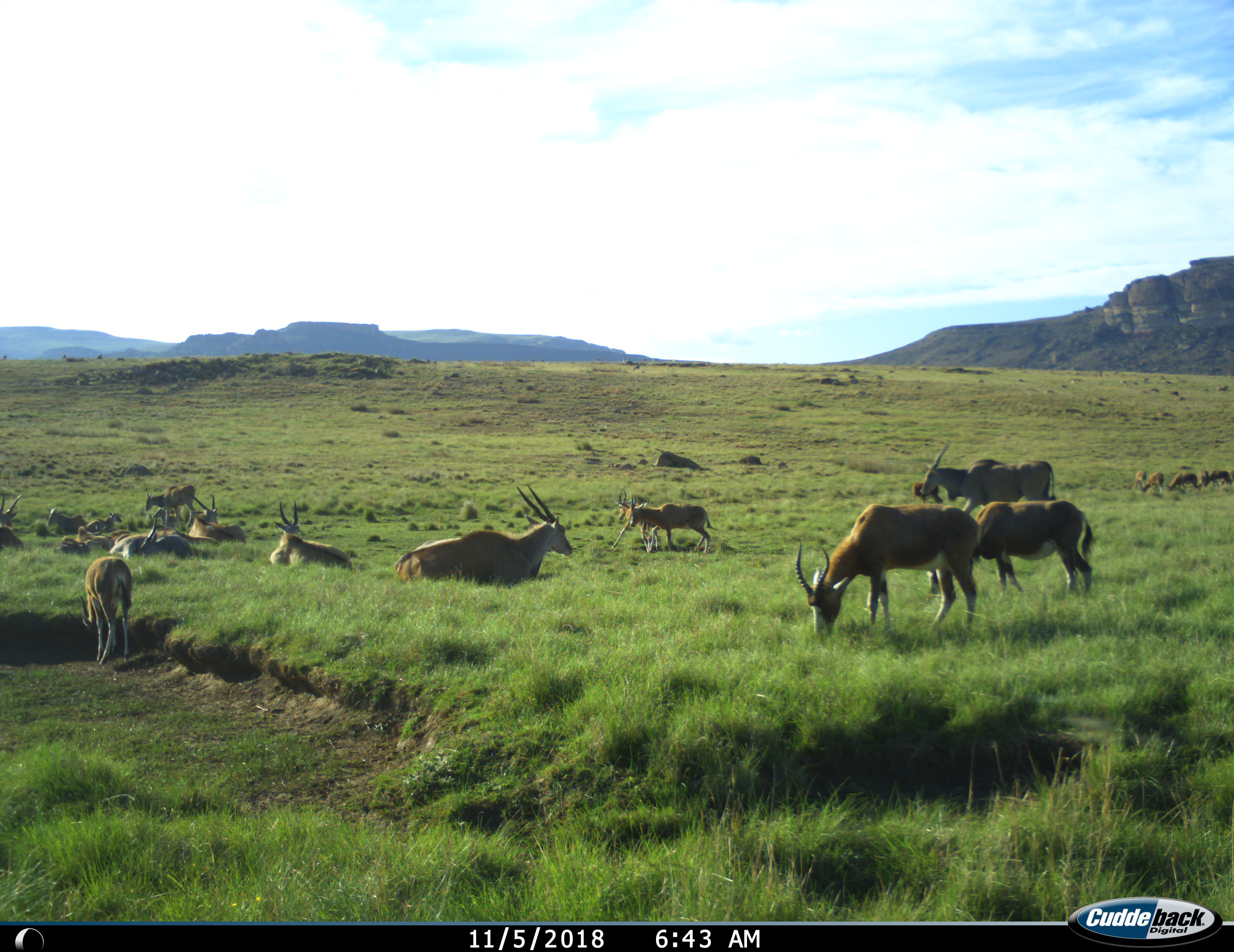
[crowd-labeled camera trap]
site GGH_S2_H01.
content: unidentified animal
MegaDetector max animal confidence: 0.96